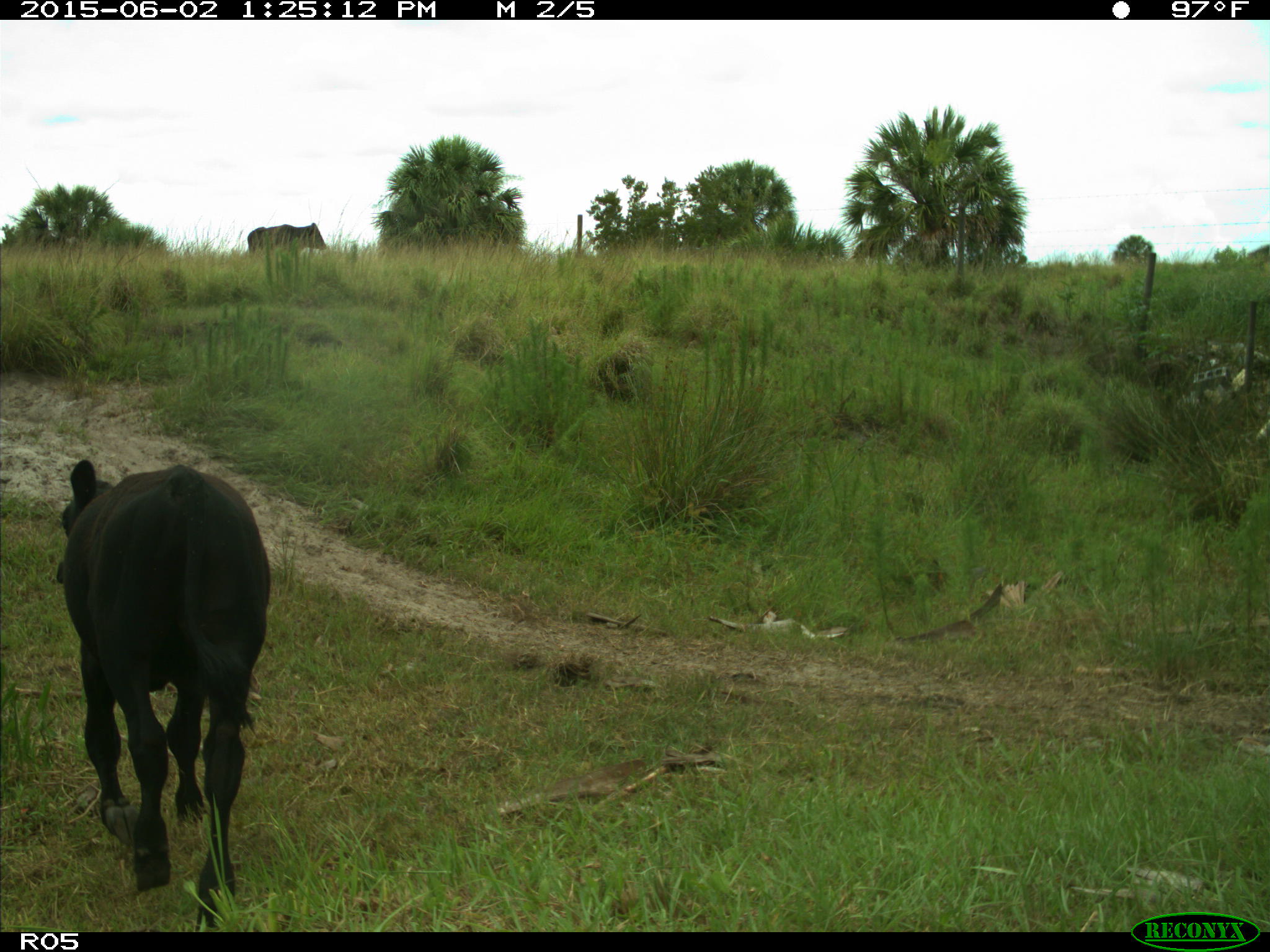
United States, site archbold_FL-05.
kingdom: Animalia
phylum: Chordata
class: Mammalia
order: Artiodactyla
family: Bovidae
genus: Bos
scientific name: Bos taurus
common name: domestic cow